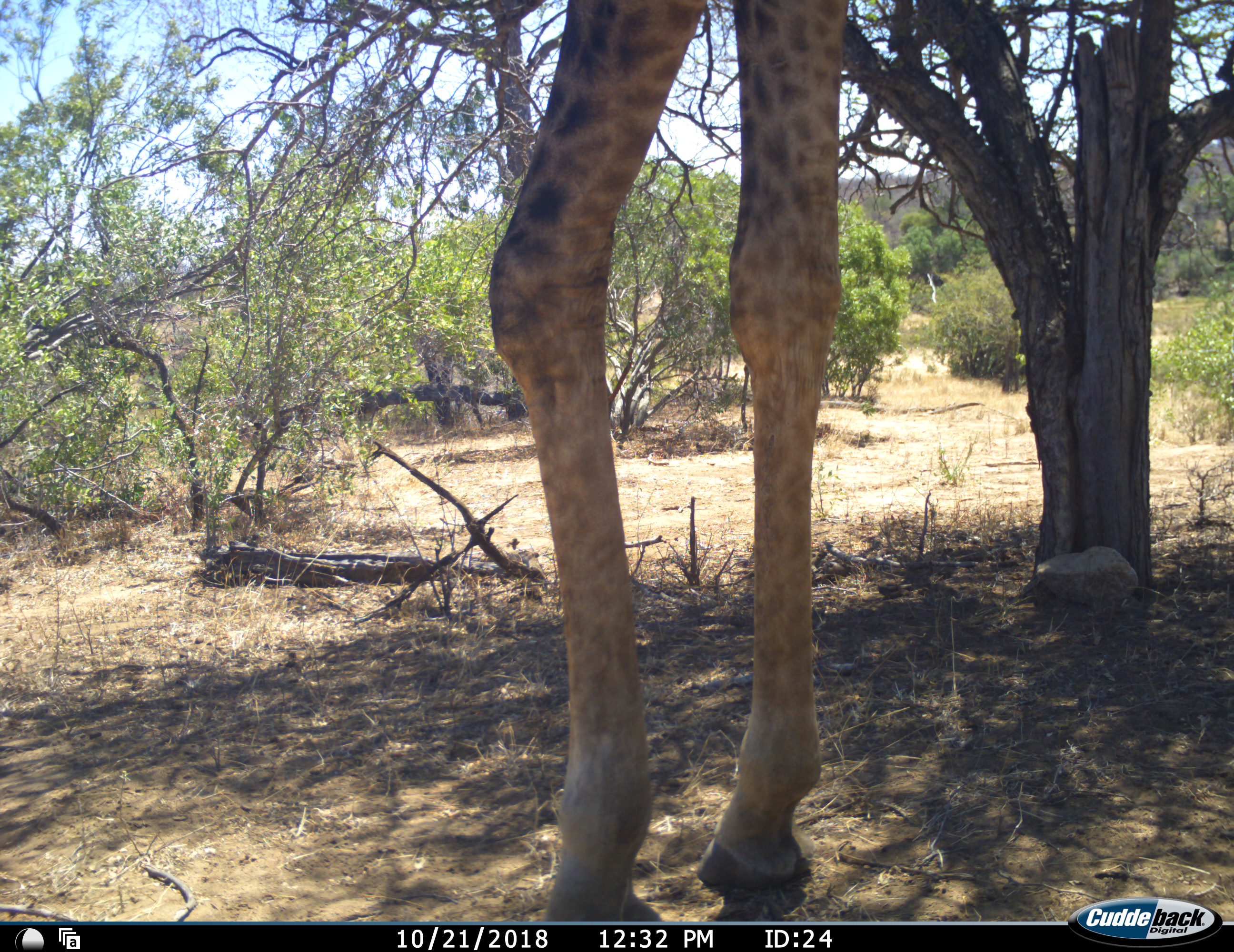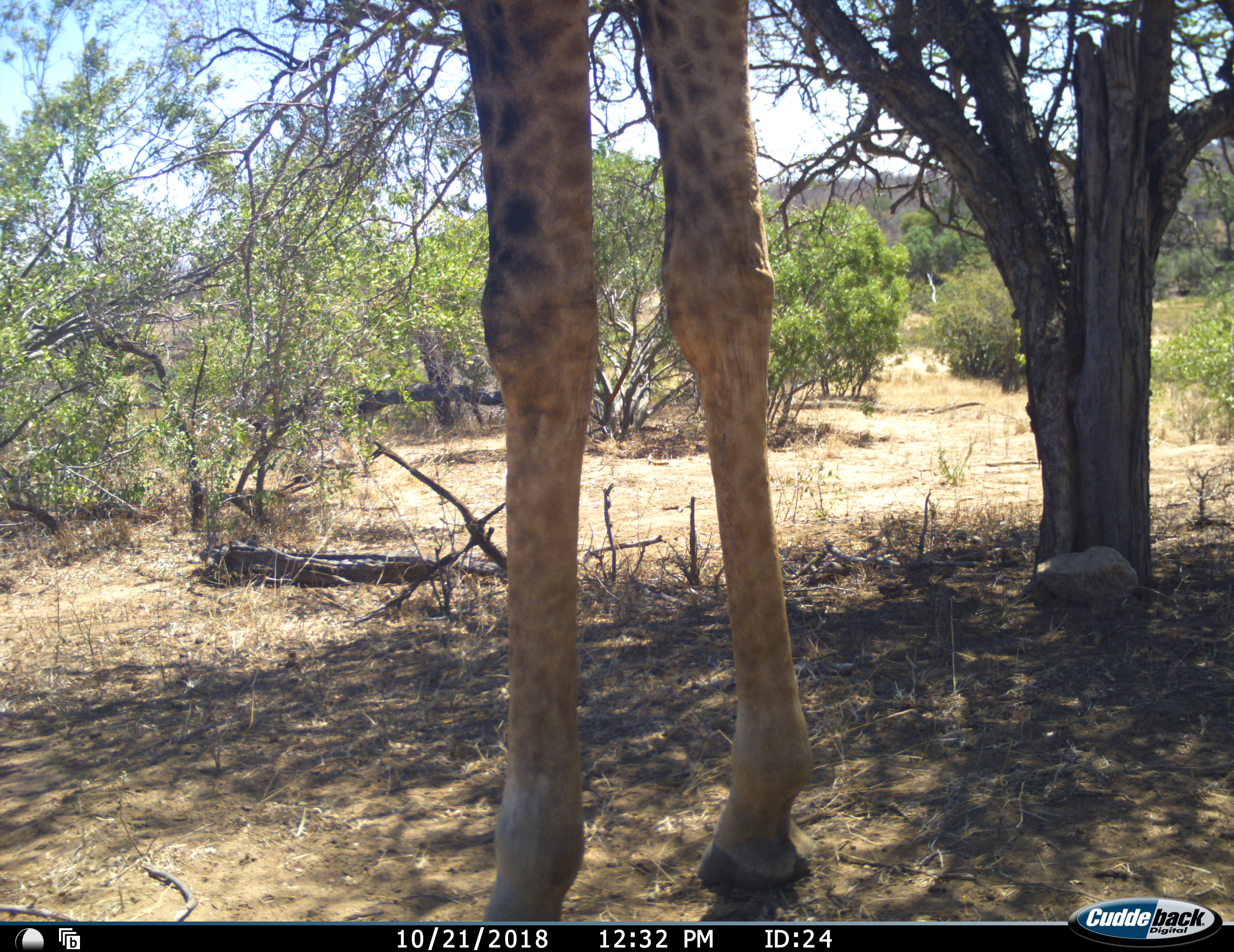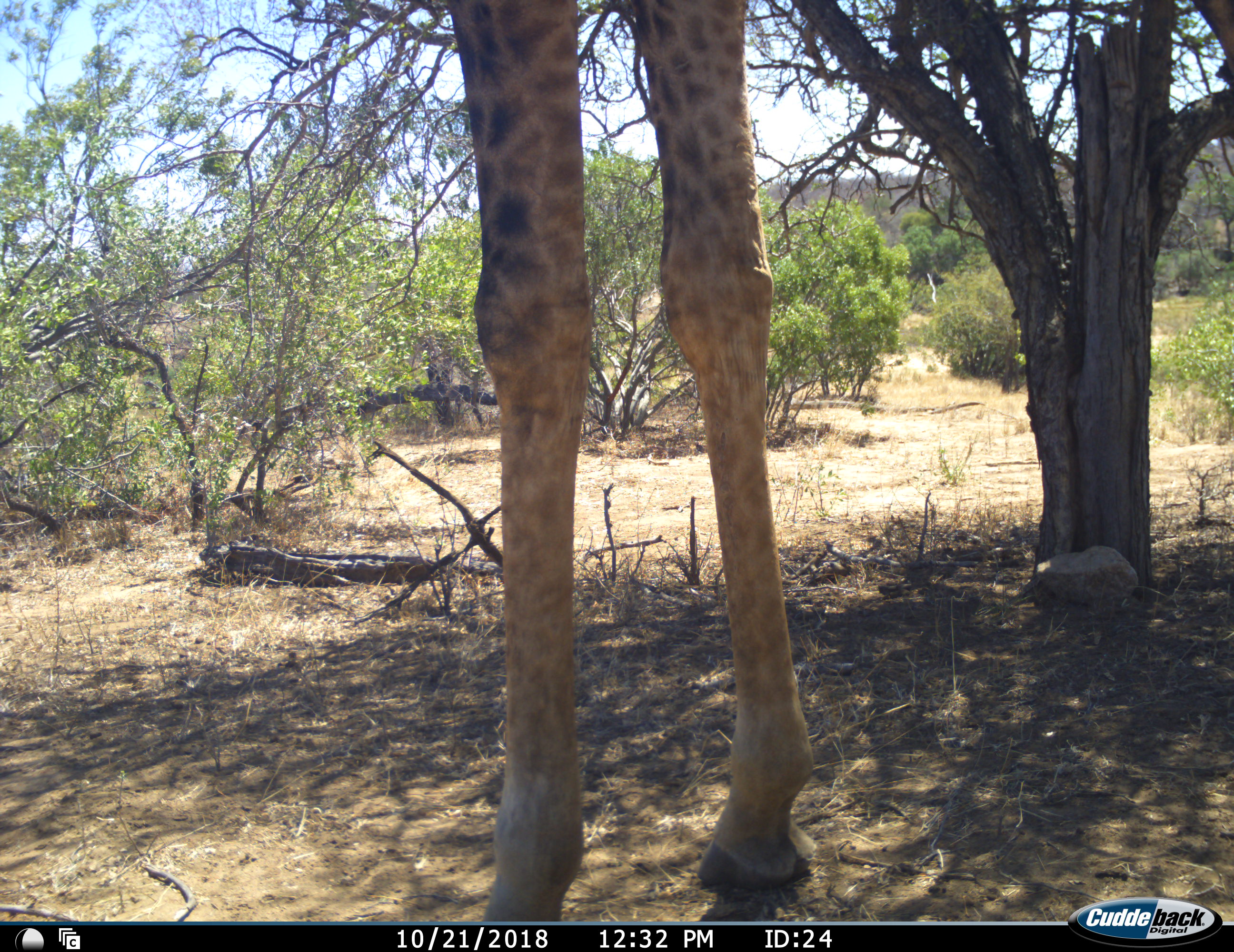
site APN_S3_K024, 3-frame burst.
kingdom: Animalia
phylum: Chordata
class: Mammalia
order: Artiodactyla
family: Giraffidae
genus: Giraffa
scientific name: Giraffa camelopardalis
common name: giraffe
Giraffe (Giraffa camelopardalis), count 1. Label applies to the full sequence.